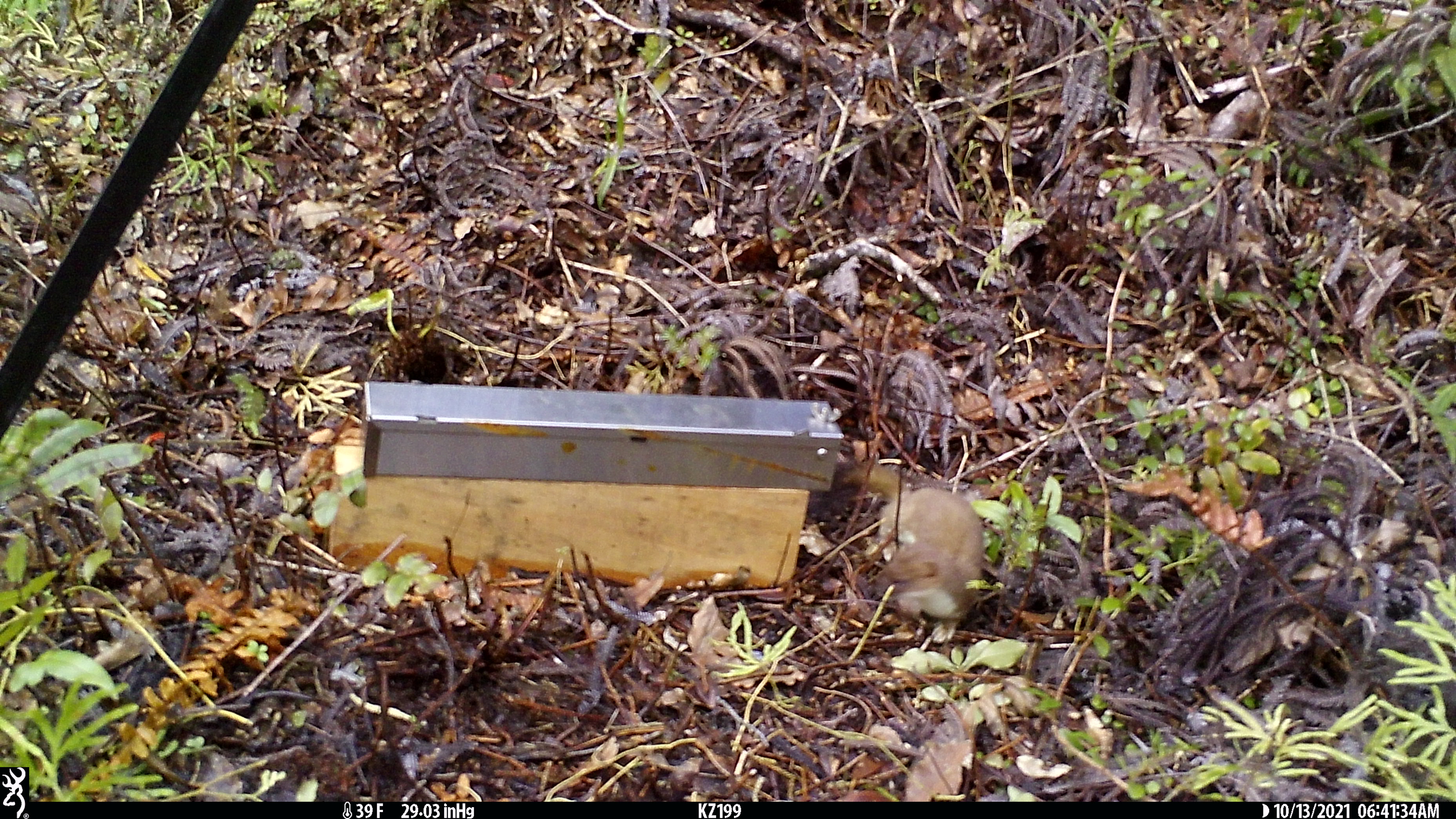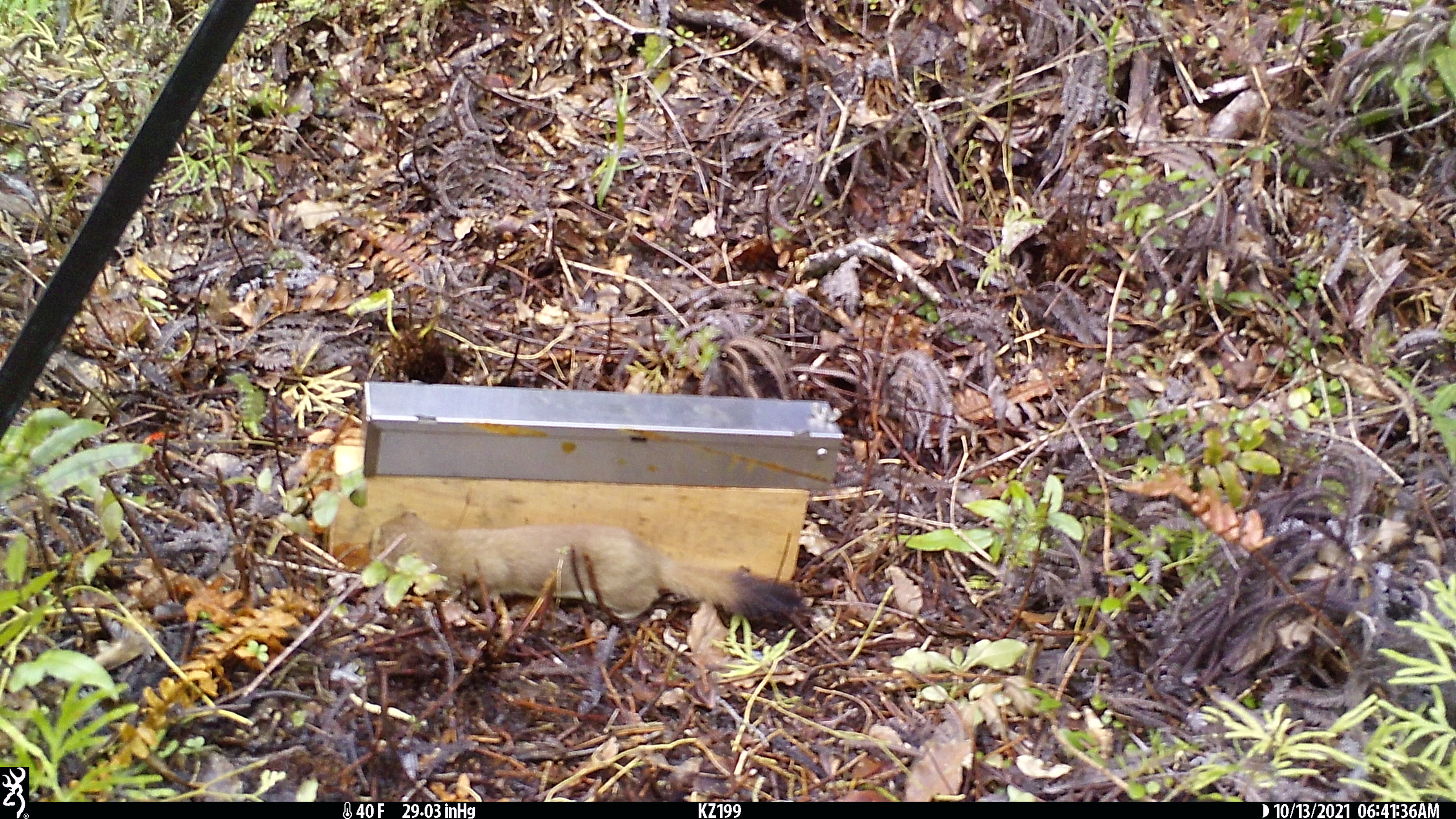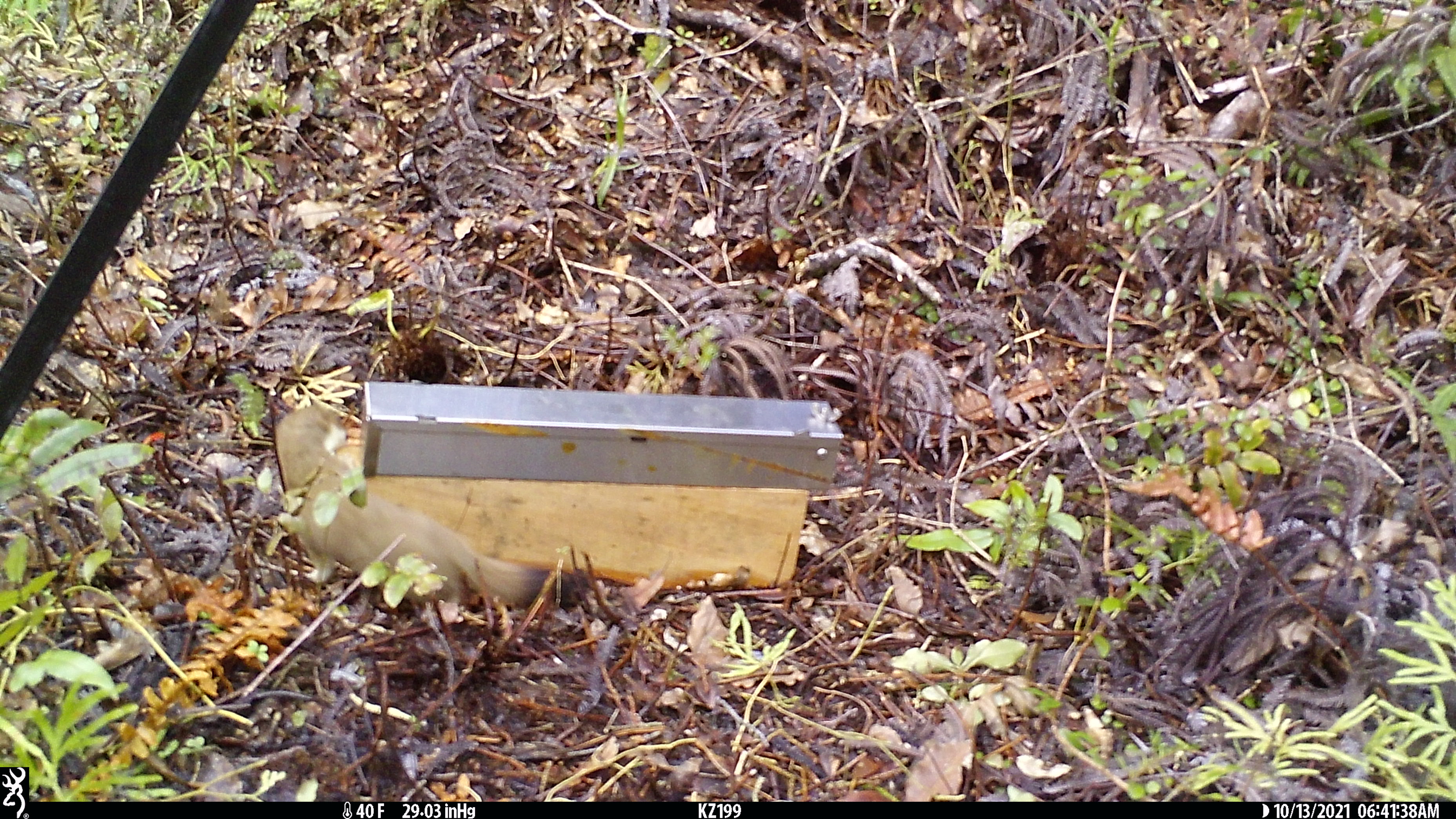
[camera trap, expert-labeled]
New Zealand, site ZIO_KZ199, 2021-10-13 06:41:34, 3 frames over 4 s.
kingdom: Animalia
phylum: Chordata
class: Mammalia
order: Carnivora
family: Mustelidae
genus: Mustela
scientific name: Mustela erminea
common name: stoat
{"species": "stoat (Mustela erminea)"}